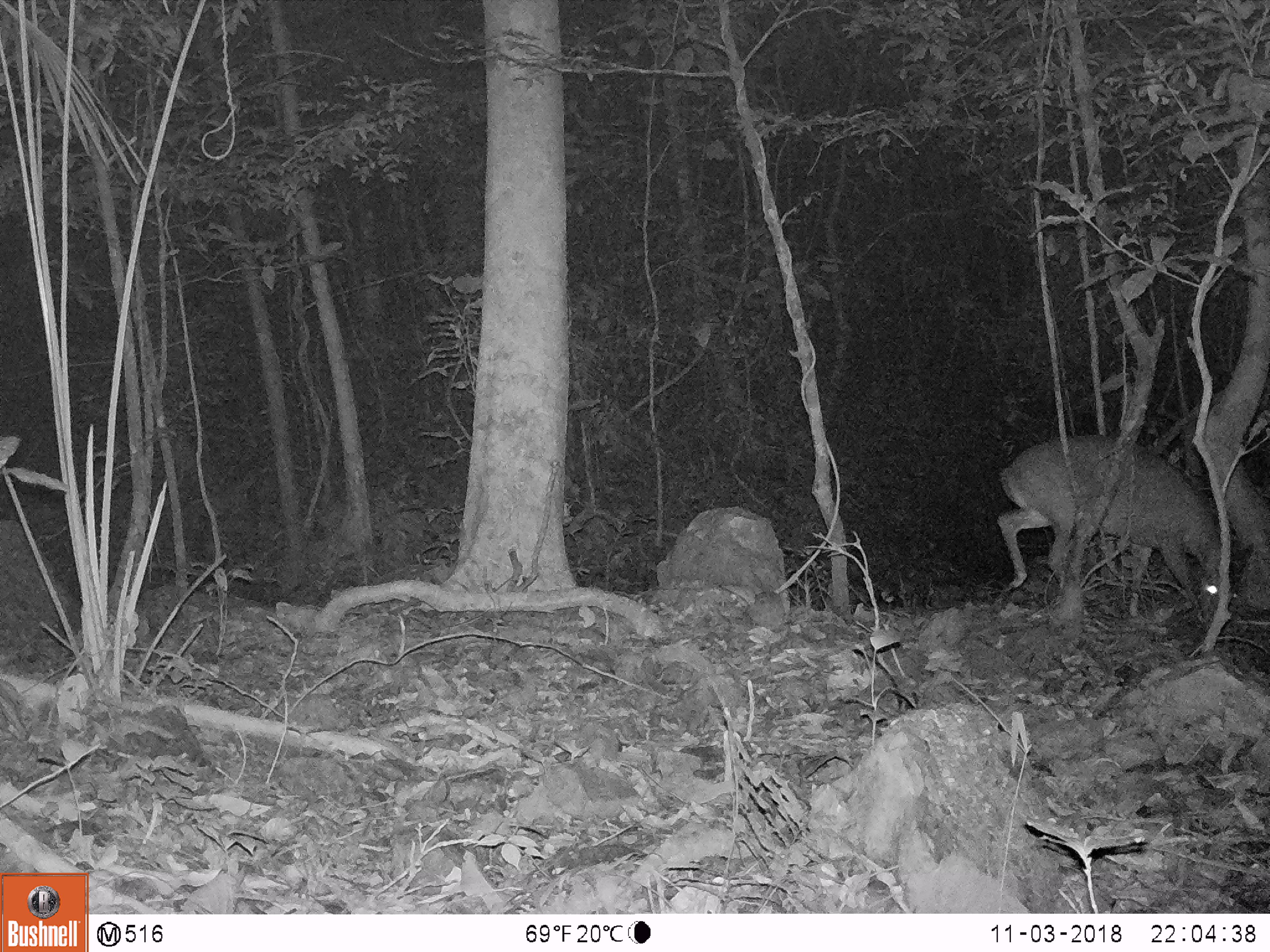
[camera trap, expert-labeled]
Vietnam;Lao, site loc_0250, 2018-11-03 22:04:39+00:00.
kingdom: Animalia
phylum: Chordata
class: Mammalia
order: Artiodactyla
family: Cervidae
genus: Muntiacus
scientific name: Muntiacus vuquangensis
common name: large-antlered muntjac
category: large antlered muntjac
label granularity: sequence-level